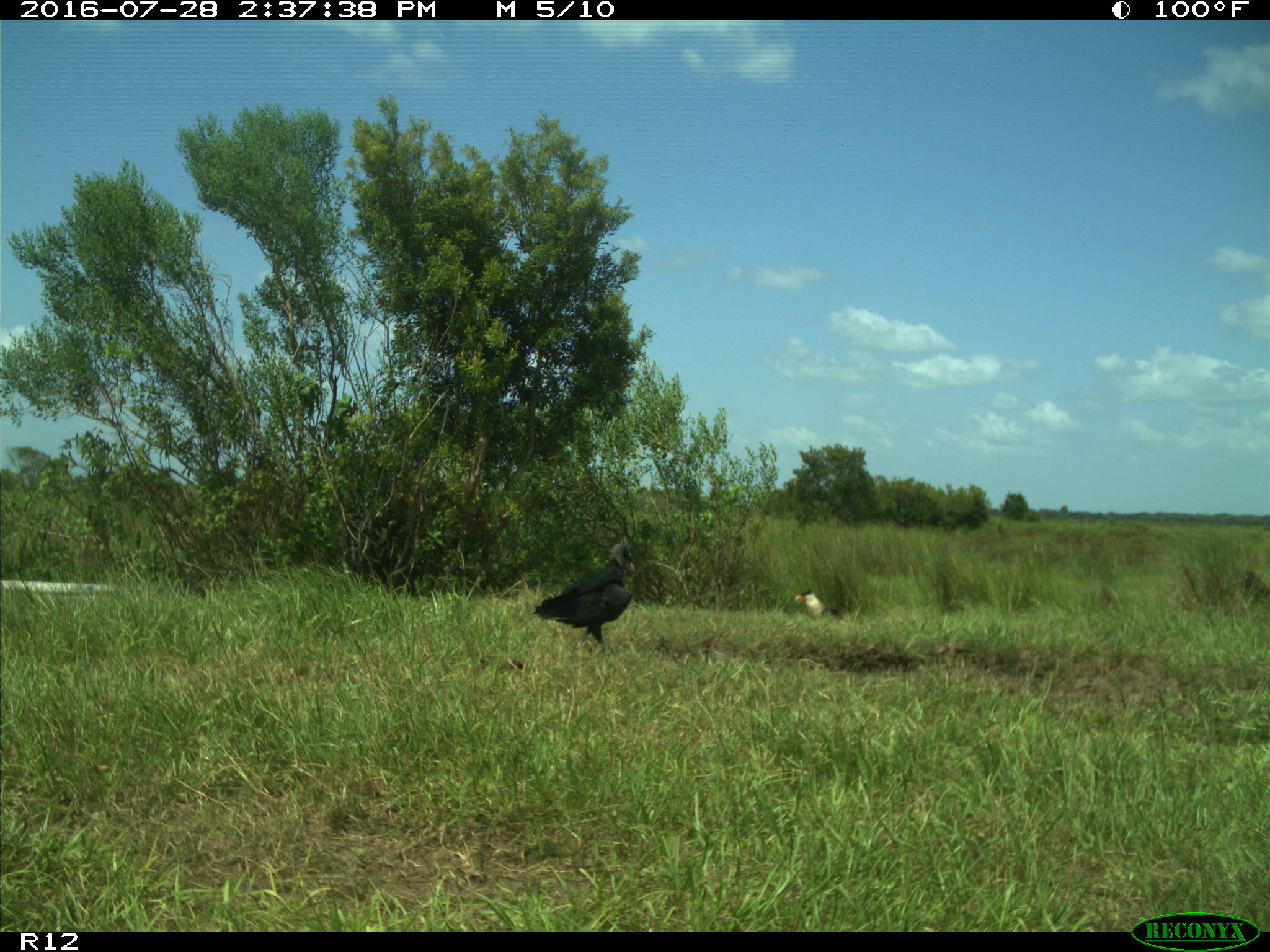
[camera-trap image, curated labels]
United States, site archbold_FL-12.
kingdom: Animalia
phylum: Chordata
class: Aves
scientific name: Aves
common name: birds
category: unidentified bird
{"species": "unidentified bird (birds) (Aves)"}